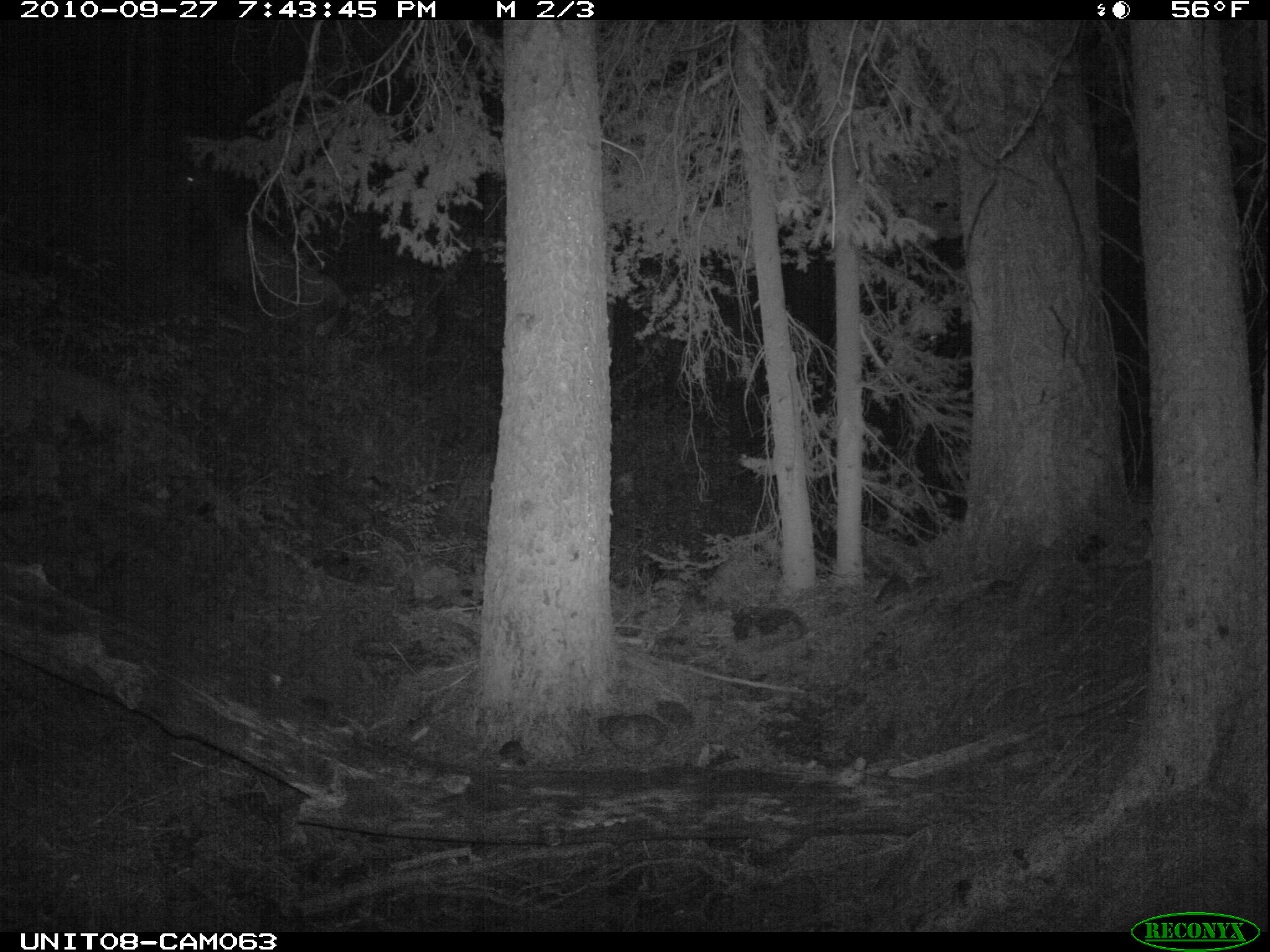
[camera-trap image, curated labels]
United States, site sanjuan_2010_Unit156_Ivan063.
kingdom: Animalia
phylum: Chordata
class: Mammalia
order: Artiodactyla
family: Cervidae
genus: Cervus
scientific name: Cervus elaphus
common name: red deer